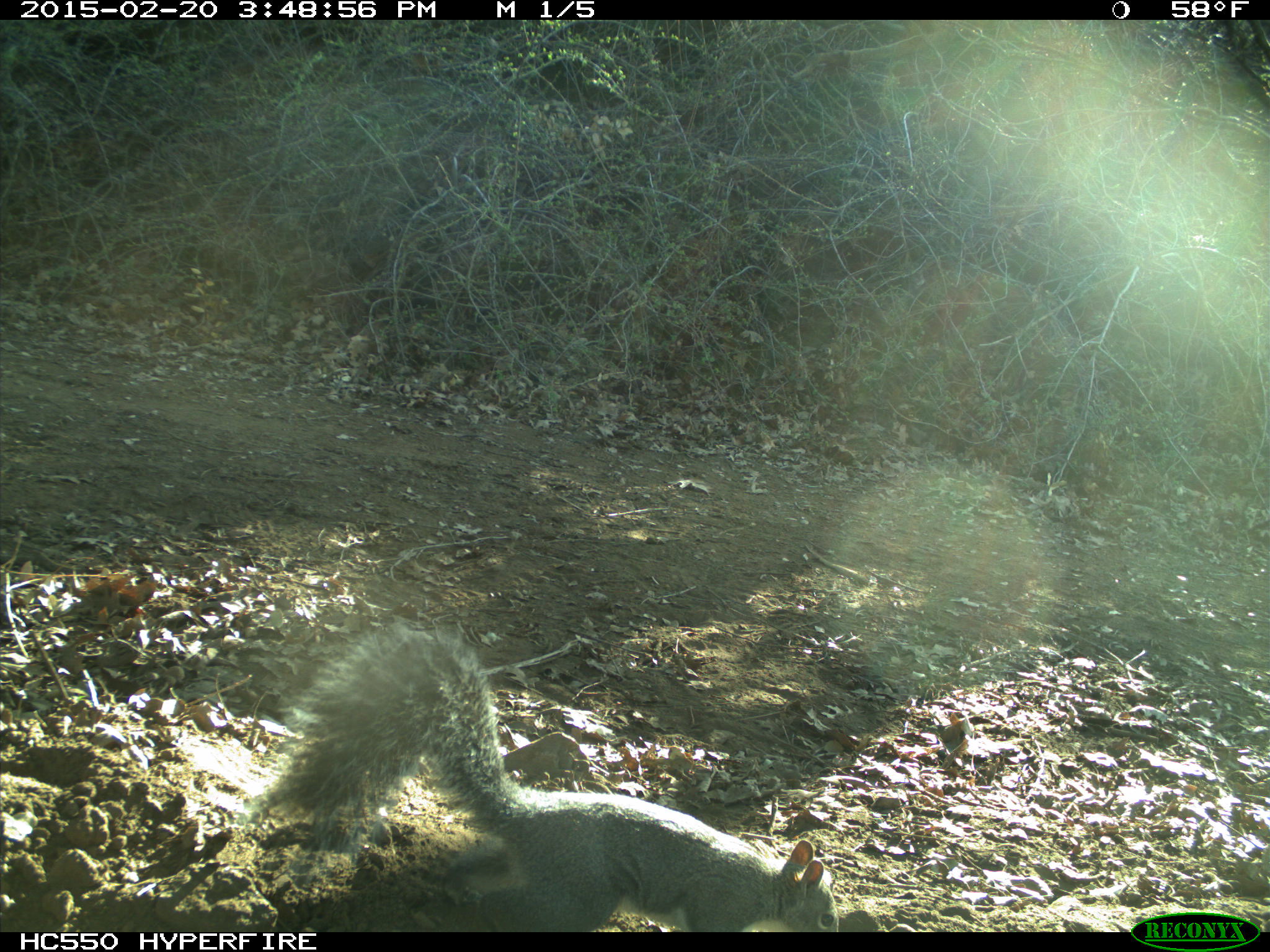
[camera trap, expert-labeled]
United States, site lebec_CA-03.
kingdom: Animalia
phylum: Chordata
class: Mammalia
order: Rodentia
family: Sciuridae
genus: Sciurus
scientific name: Sciurus carolinensis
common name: eastern gray squirrel